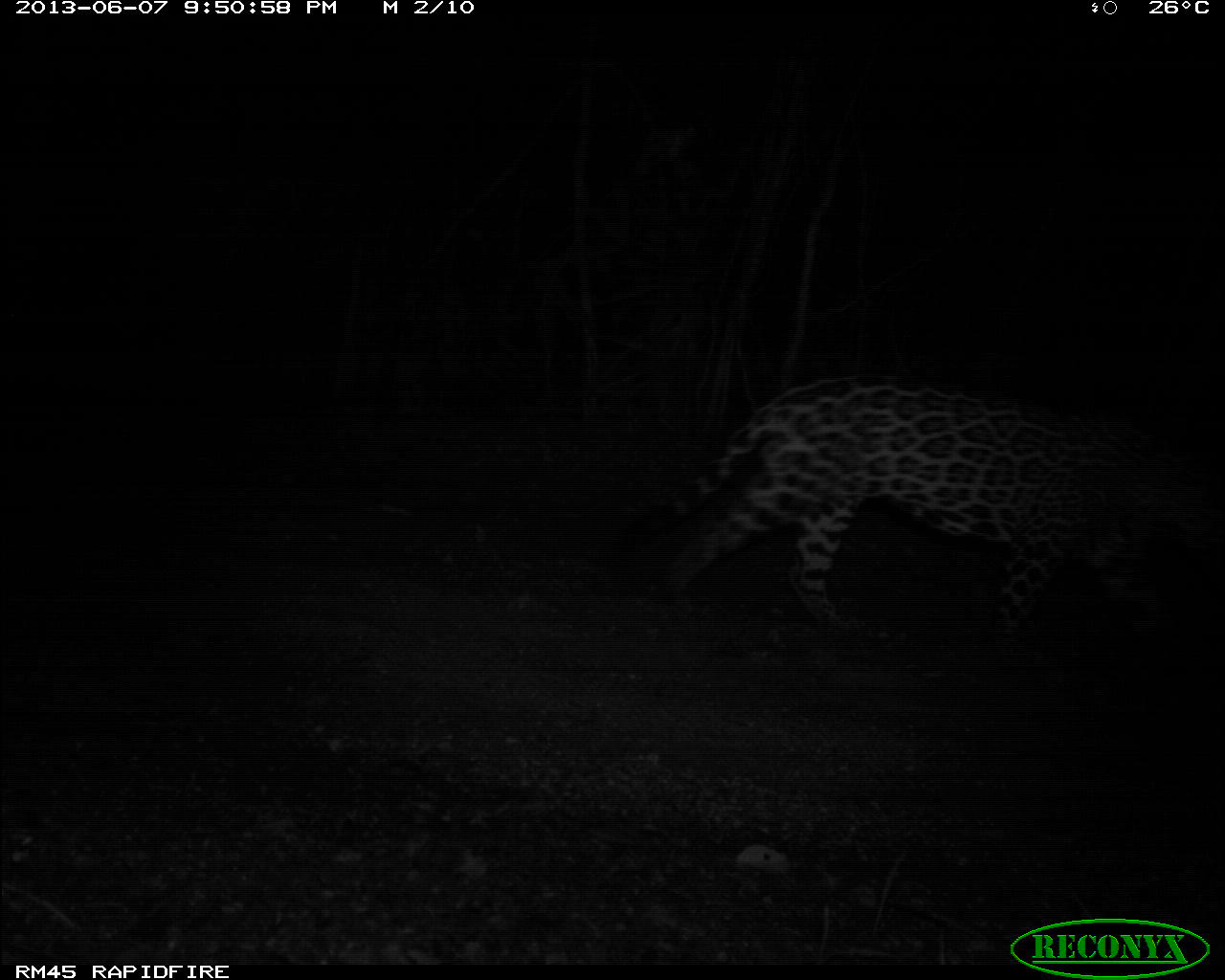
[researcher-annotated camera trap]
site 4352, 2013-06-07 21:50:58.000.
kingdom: Animalia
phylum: Chordata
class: Mammalia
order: Carnivora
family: Felidae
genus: Panthera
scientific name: Panthera onca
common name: jaguar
Panthera onca (jaguar), count 1, sex male.